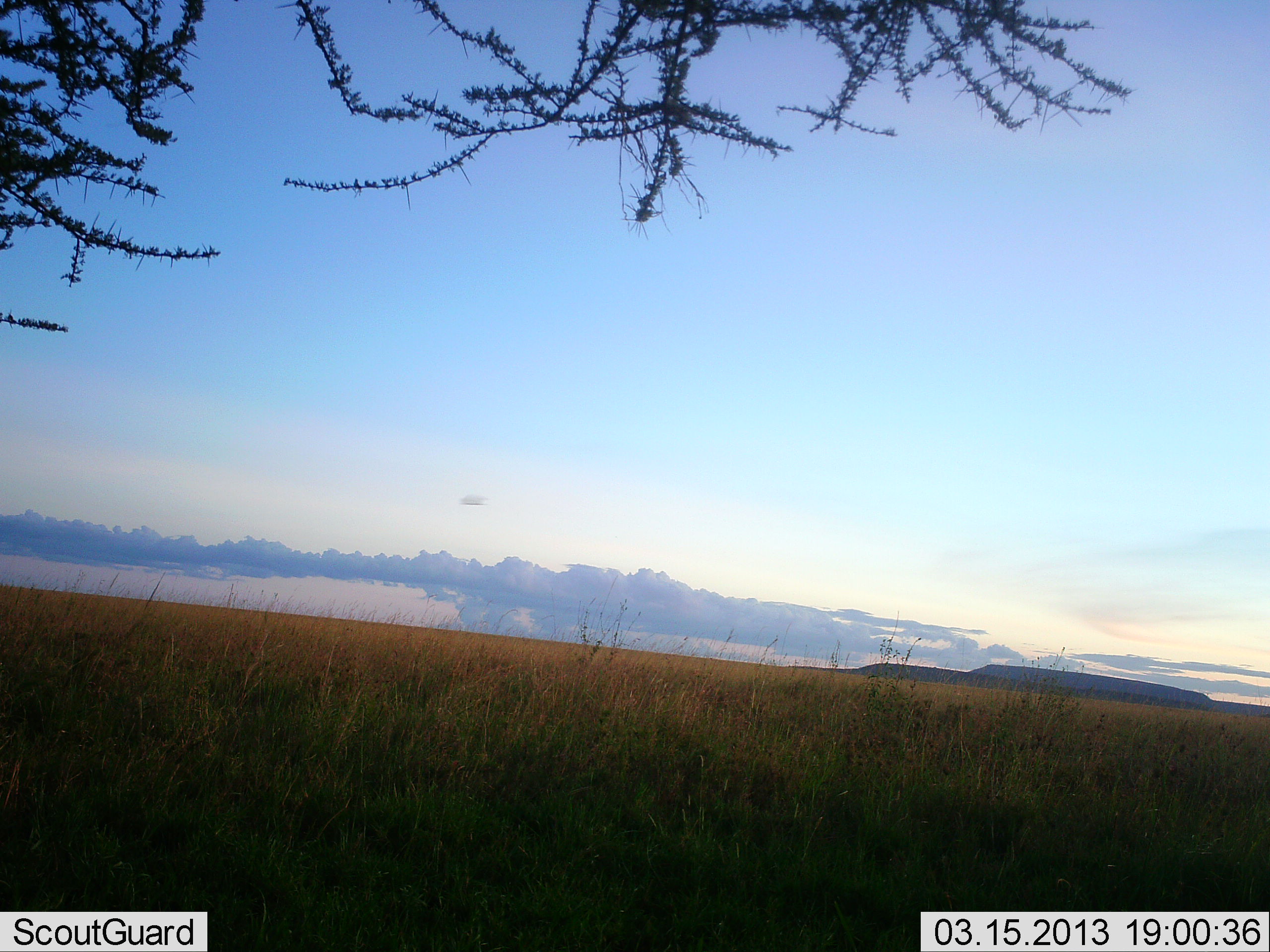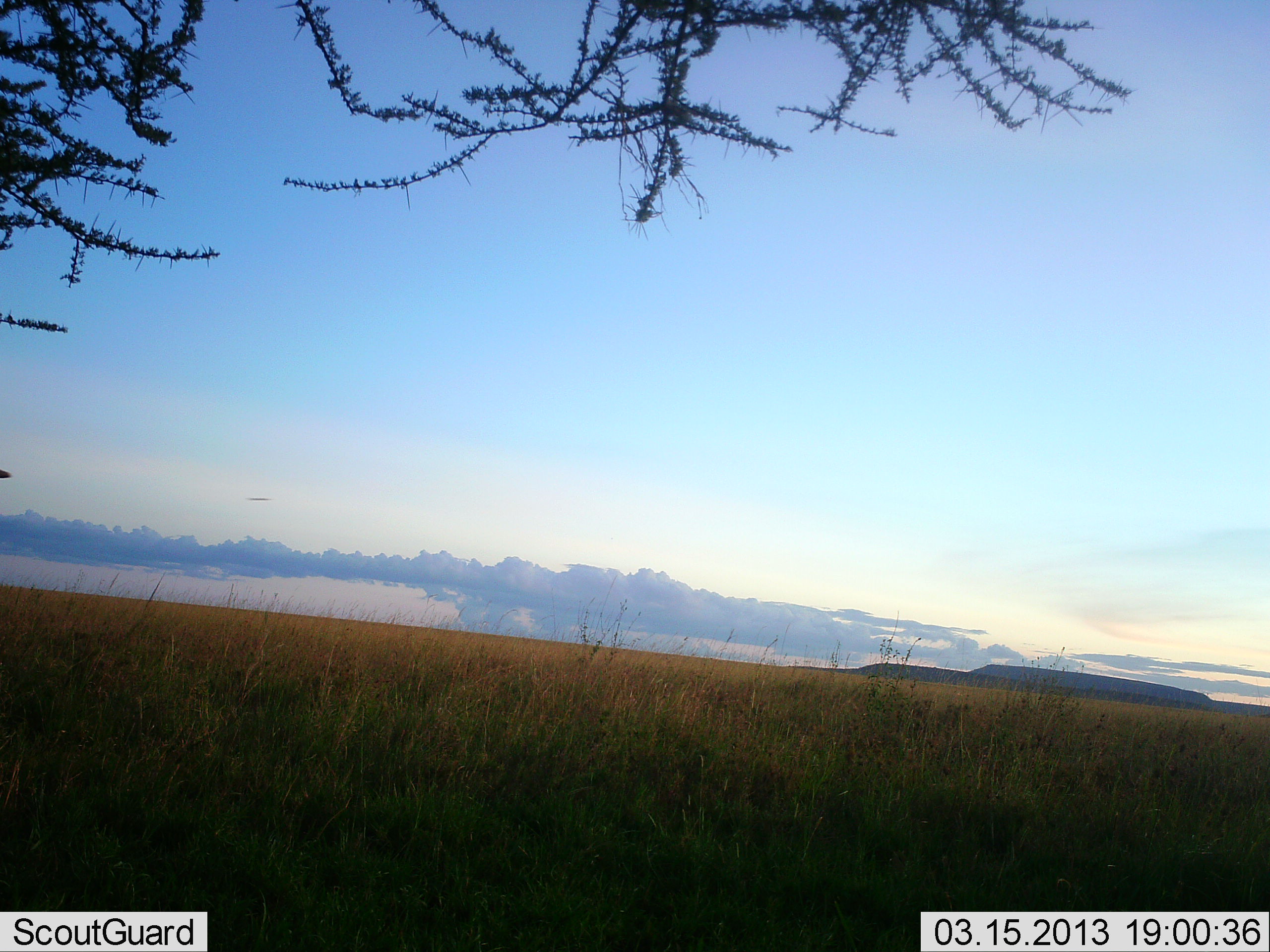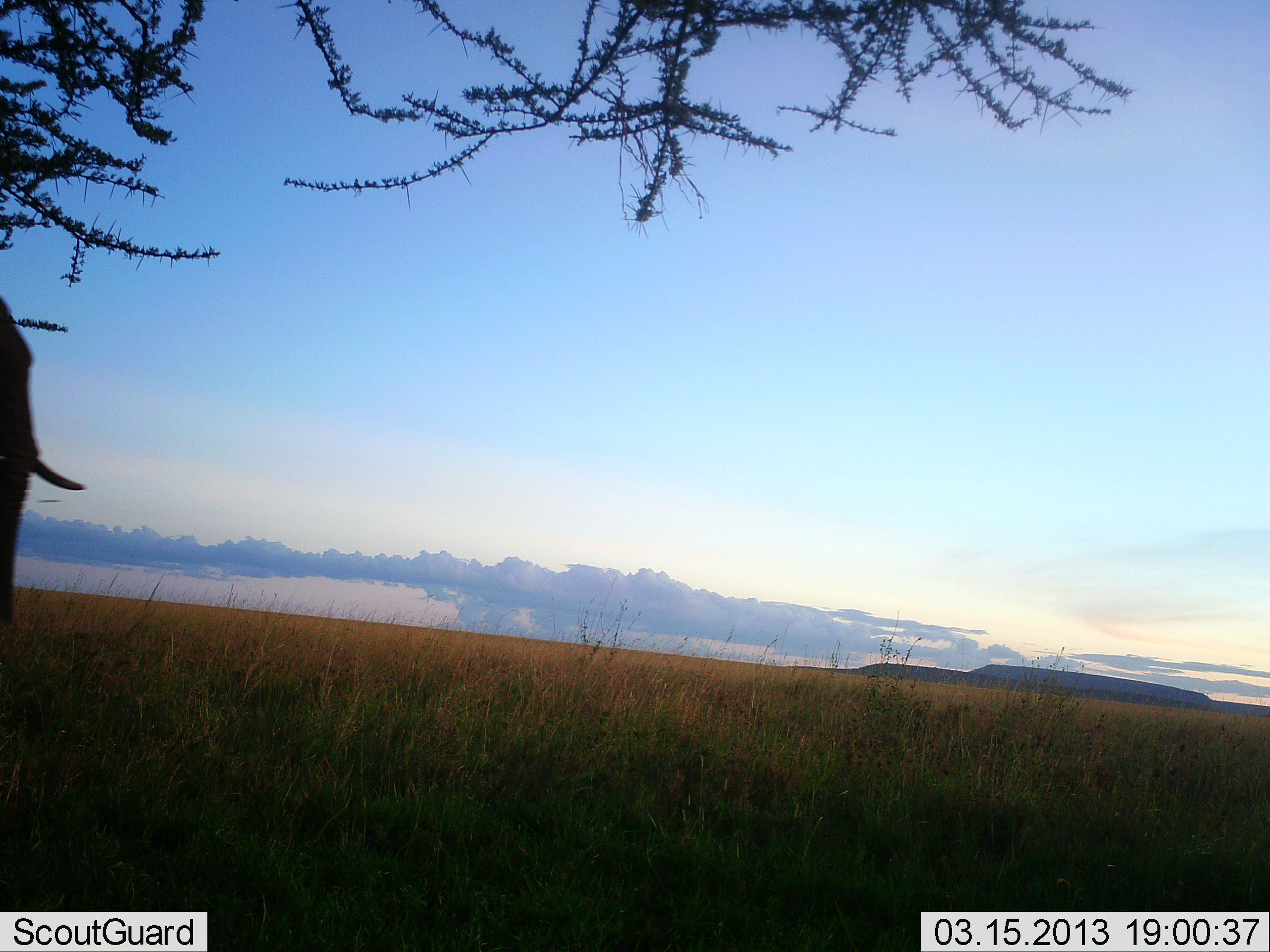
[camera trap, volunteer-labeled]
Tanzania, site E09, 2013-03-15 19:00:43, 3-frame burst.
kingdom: Animalia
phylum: Chordata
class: Mammalia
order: Proboscidea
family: Elephantidae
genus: Loxodonta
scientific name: Loxodonta africana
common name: african bush elephant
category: elephant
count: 1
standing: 17%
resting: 0%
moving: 89%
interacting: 0%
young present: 0%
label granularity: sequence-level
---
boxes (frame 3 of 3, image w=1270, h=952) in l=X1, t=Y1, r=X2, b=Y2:
animal: l=0, t=289, r=84, b=687